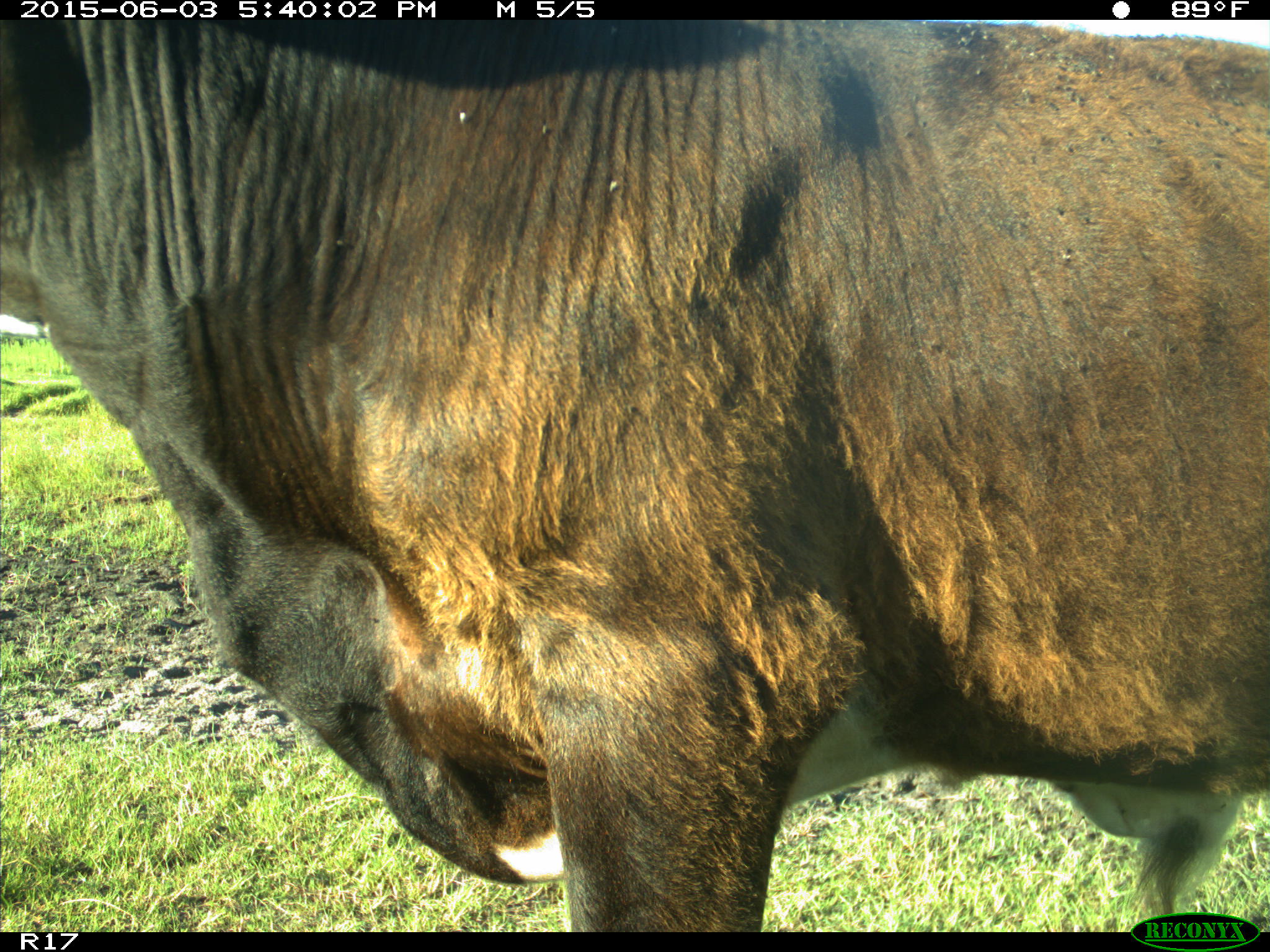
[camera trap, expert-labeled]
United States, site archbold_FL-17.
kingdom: Animalia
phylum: Chordata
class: Mammalia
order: Artiodactyla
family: Bovidae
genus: Bos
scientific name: Bos taurus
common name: domestic cow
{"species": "Bos taurus (domestic cow)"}